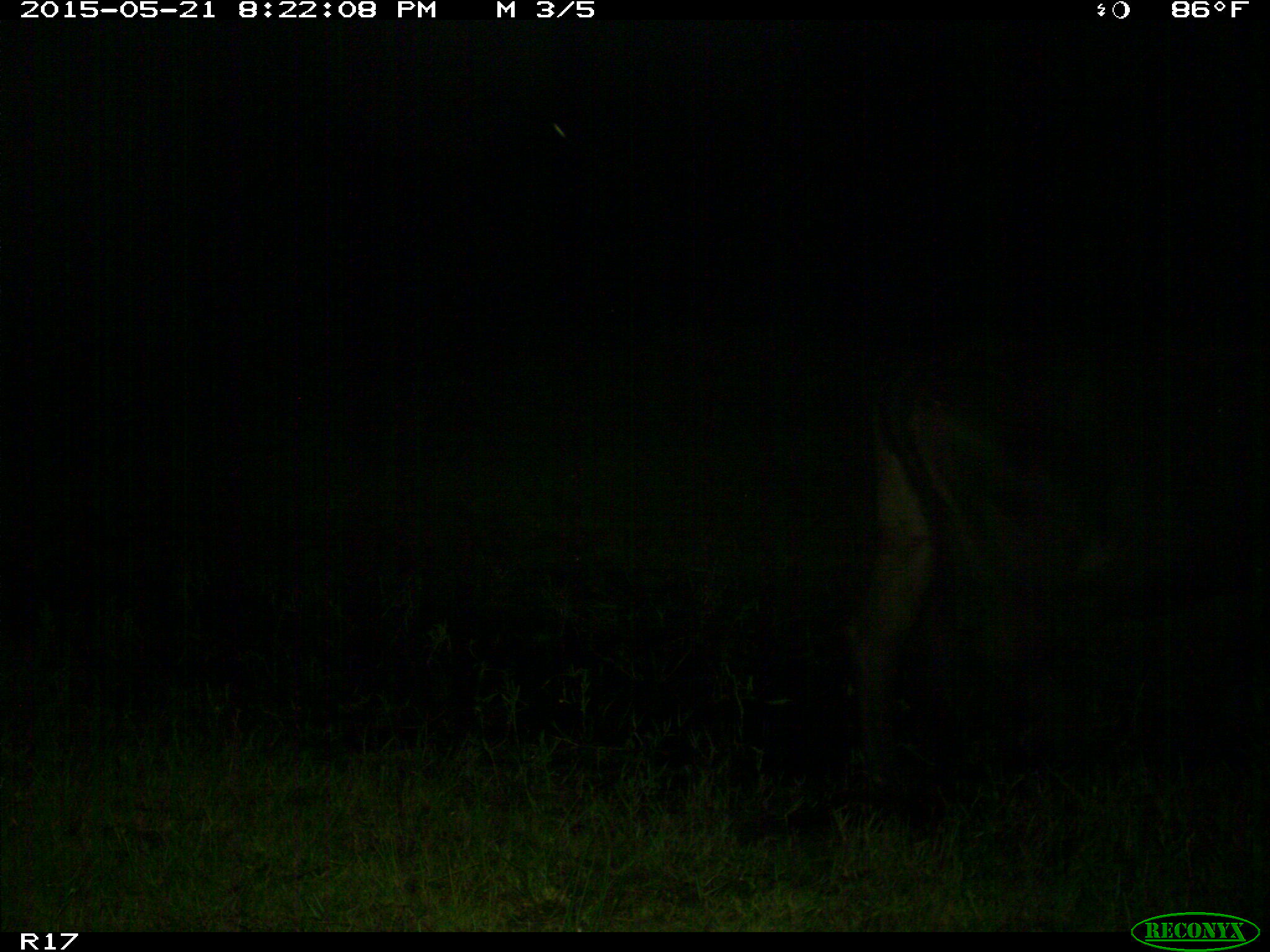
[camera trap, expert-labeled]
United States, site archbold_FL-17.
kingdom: Animalia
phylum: Chordata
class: Mammalia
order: Artiodactyla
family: Bovidae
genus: Bos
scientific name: Bos taurus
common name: domestic cow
Bos taurus (domestic cow).